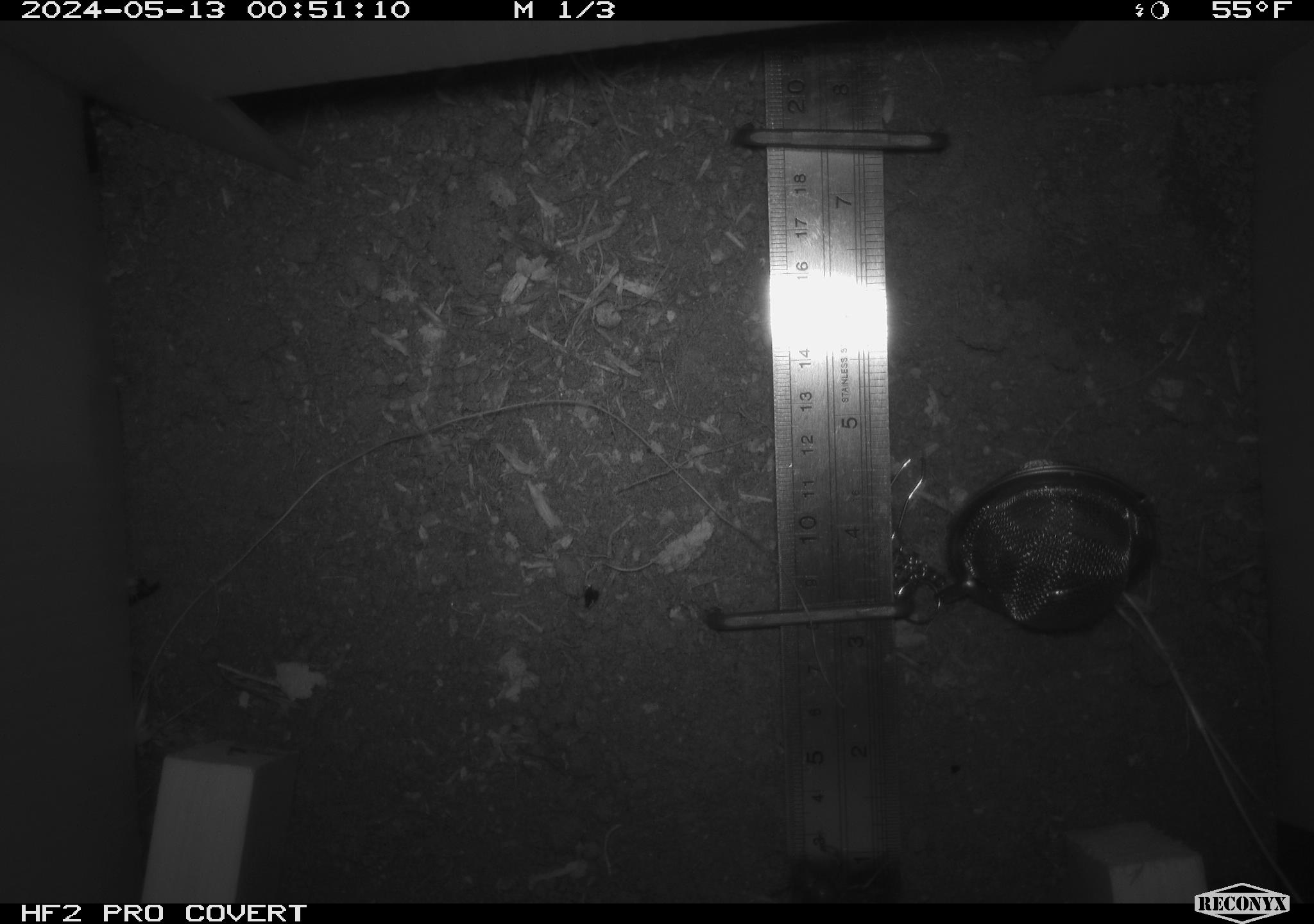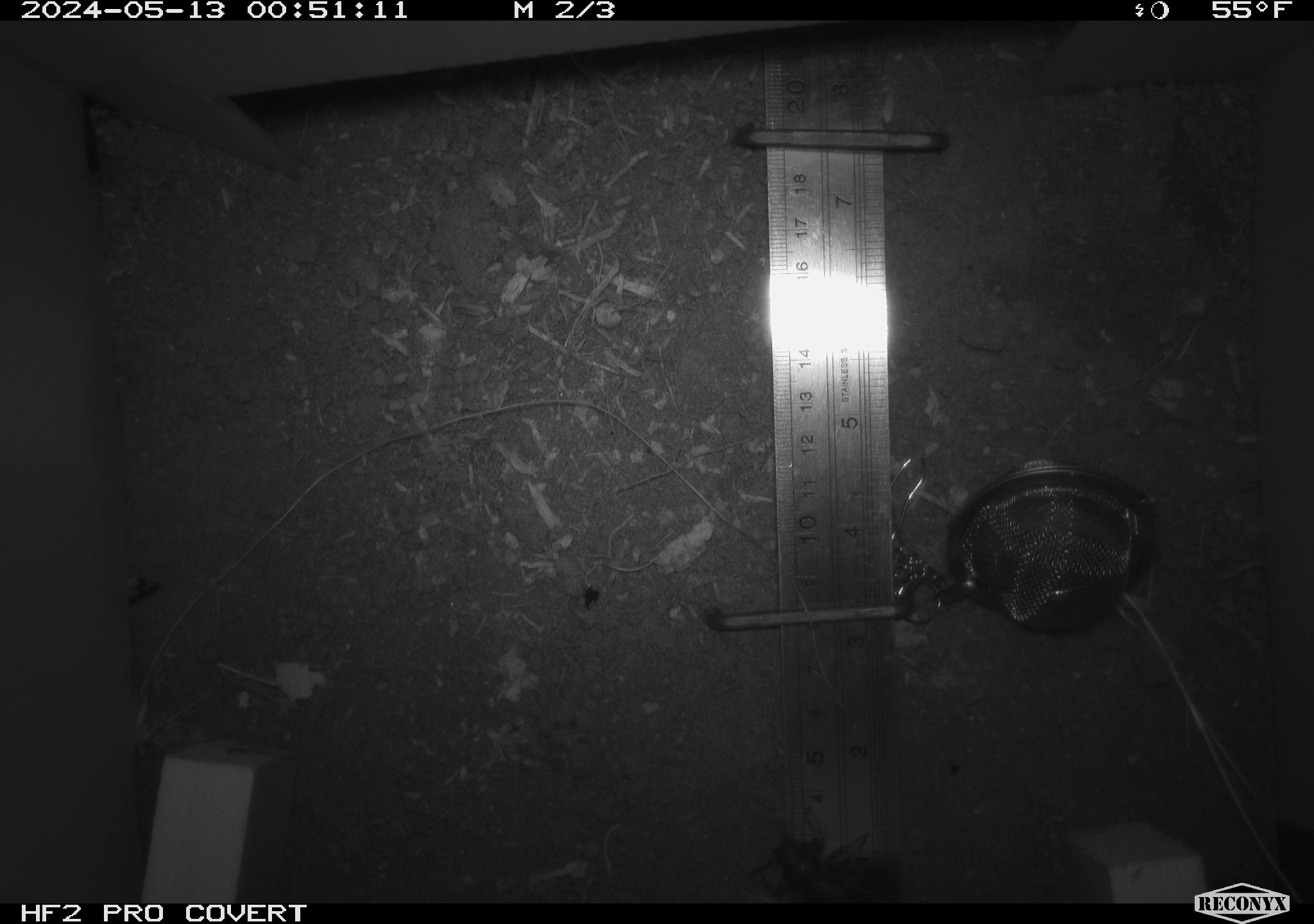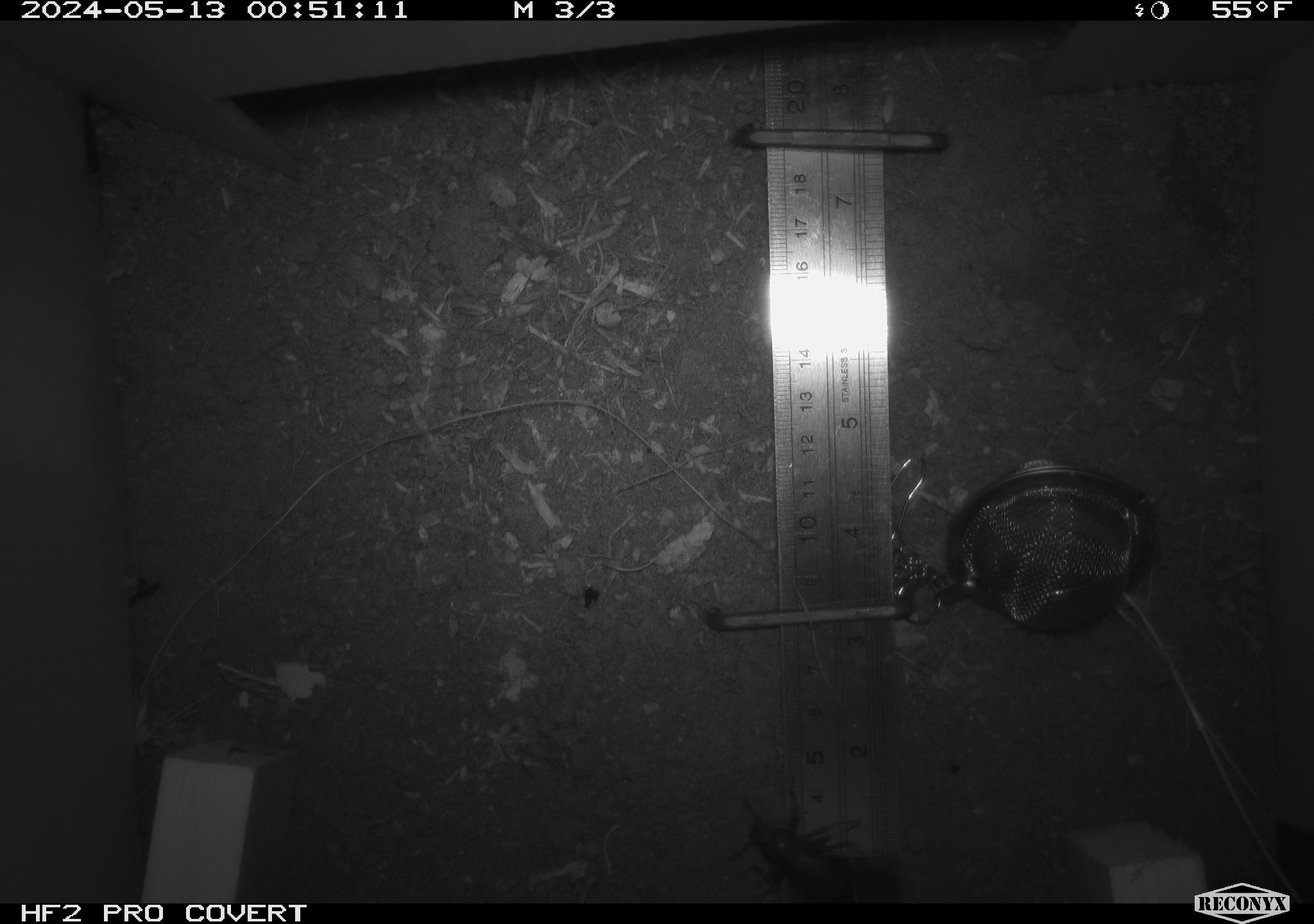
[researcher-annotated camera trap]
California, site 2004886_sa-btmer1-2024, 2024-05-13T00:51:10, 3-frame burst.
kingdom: Animalia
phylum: Arthropoda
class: Insecta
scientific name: Insecta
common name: insect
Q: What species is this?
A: Insect (Insecta).